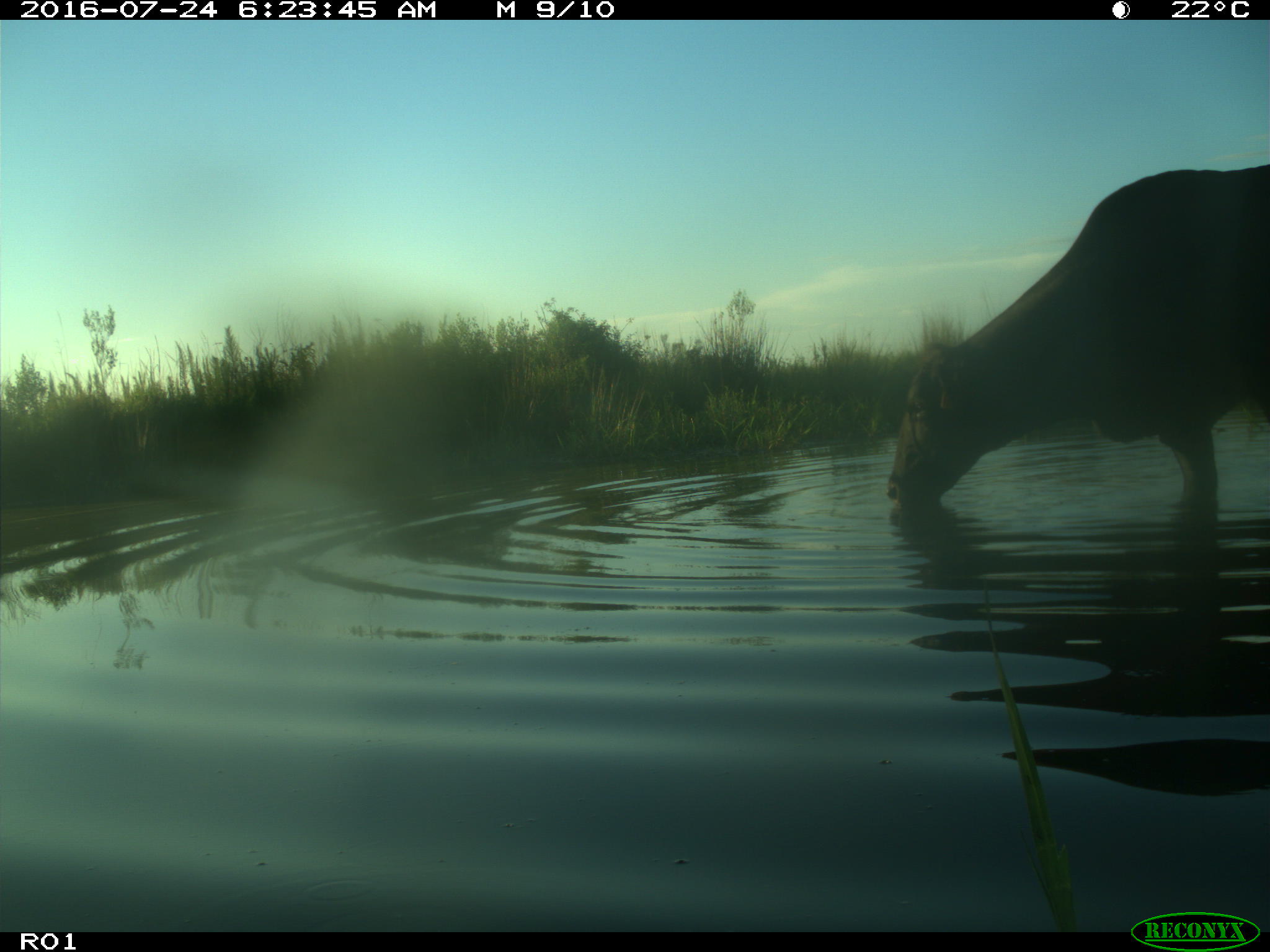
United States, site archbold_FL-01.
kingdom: Animalia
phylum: Chordata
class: Mammalia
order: Artiodactyla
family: Bovidae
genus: Bos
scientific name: Bos taurus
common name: domestic cow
Bos taurus (domestic cow).